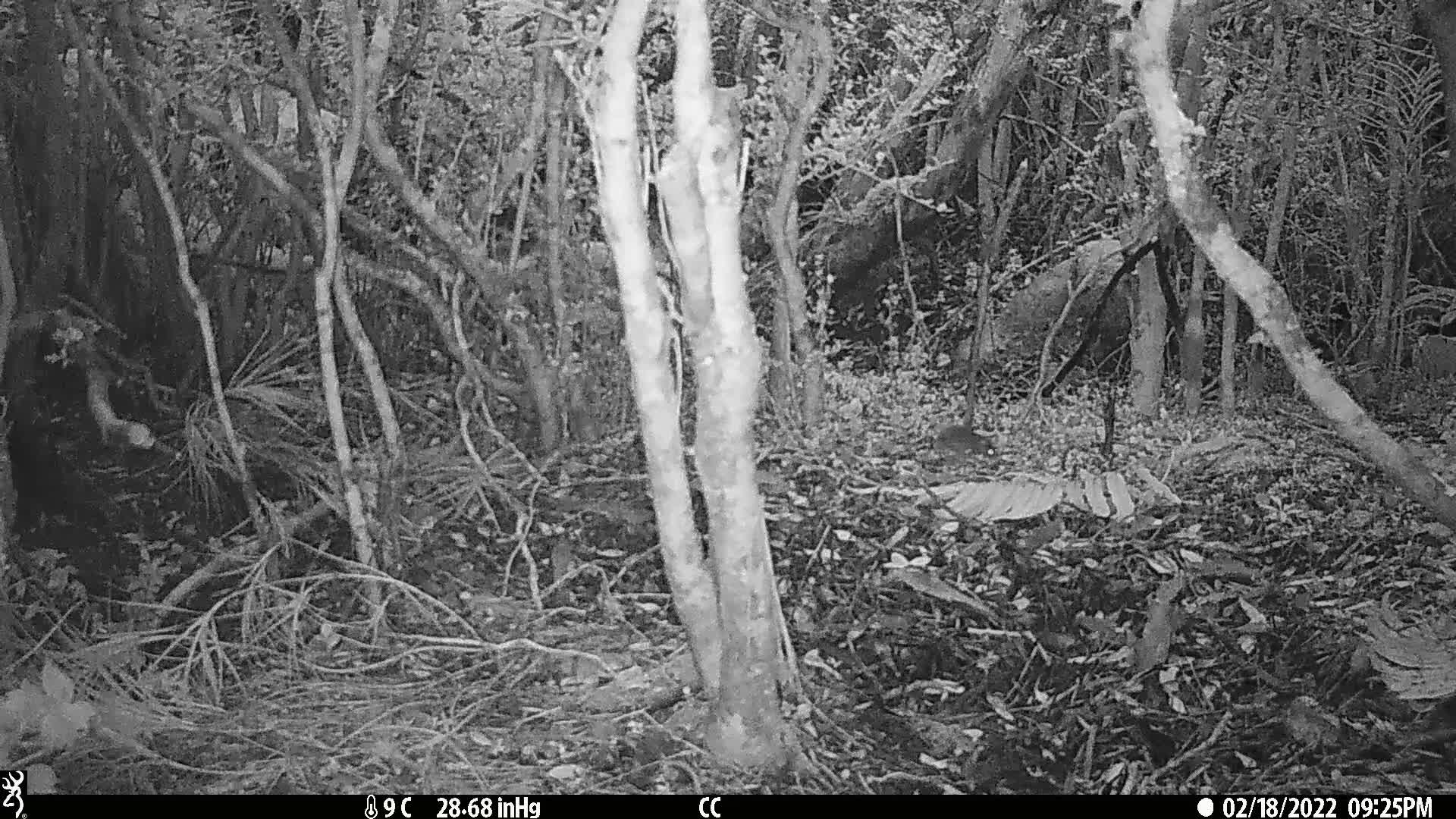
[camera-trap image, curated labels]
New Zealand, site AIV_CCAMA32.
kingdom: Animalia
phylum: Chordata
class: Mammalia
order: Rodentia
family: Muridae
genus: Mus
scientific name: Mus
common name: mouse